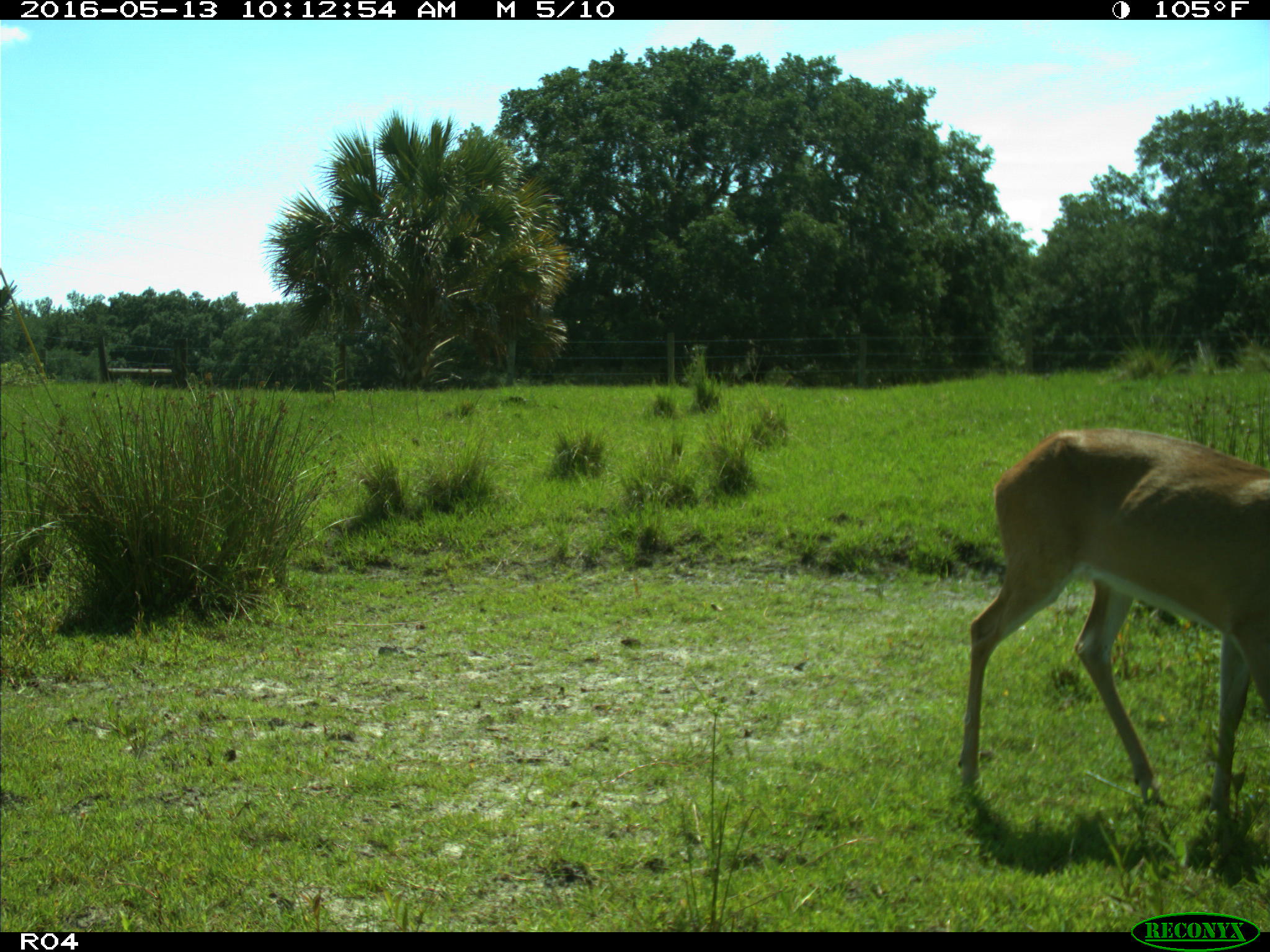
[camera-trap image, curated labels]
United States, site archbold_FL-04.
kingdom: Animalia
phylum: Chordata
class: Mammalia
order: Artiodactyla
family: Cervidae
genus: Odocoileus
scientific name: Odocoileus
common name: deer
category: unidentified deer